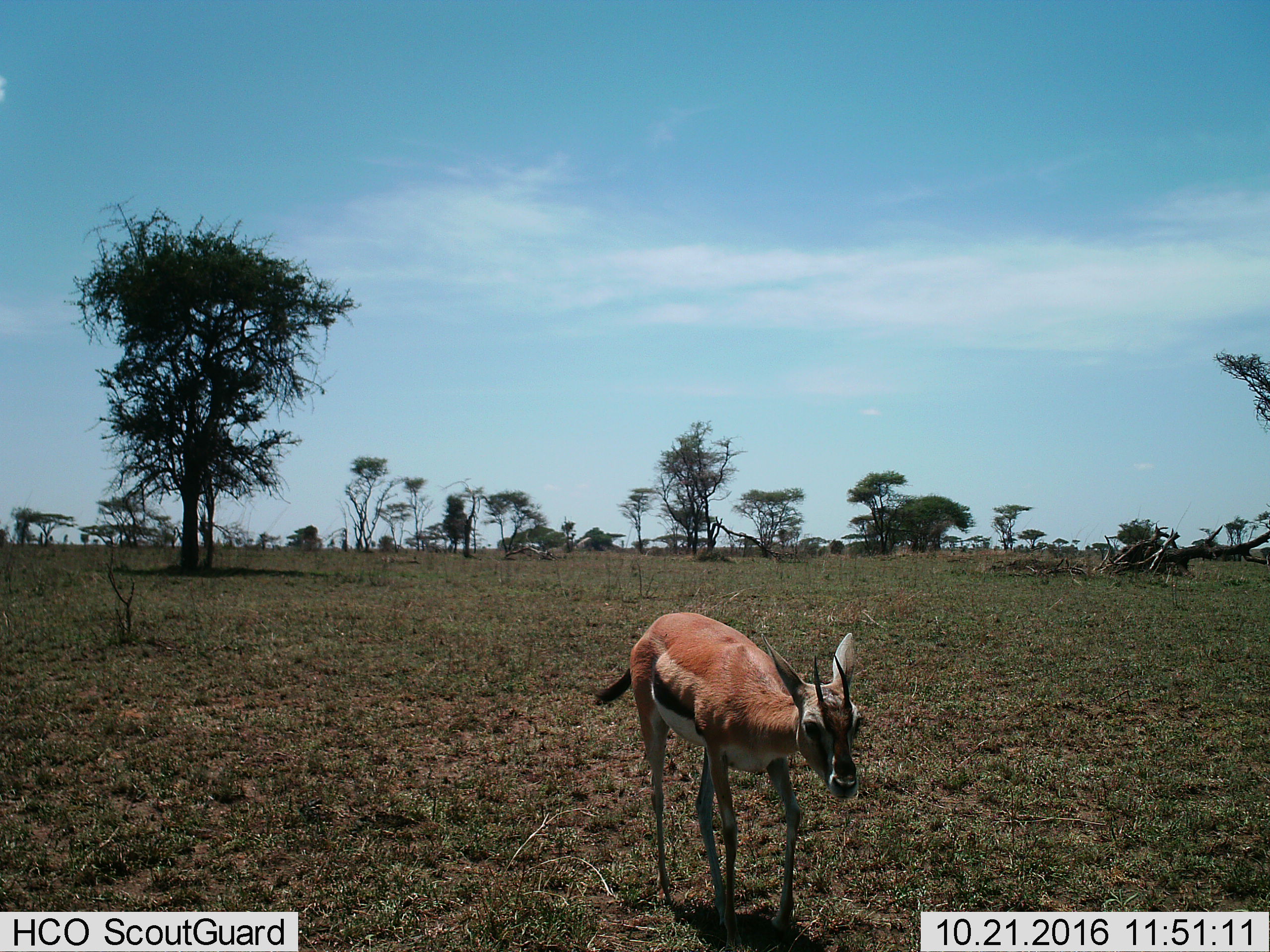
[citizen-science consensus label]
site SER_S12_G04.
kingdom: Animalia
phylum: Chordata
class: Mammalia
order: Artiodactyla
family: Bovidae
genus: Eudorcas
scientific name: Eudorcas thomsonii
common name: thomson's gazelle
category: gazellethomsons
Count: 1.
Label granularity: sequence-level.